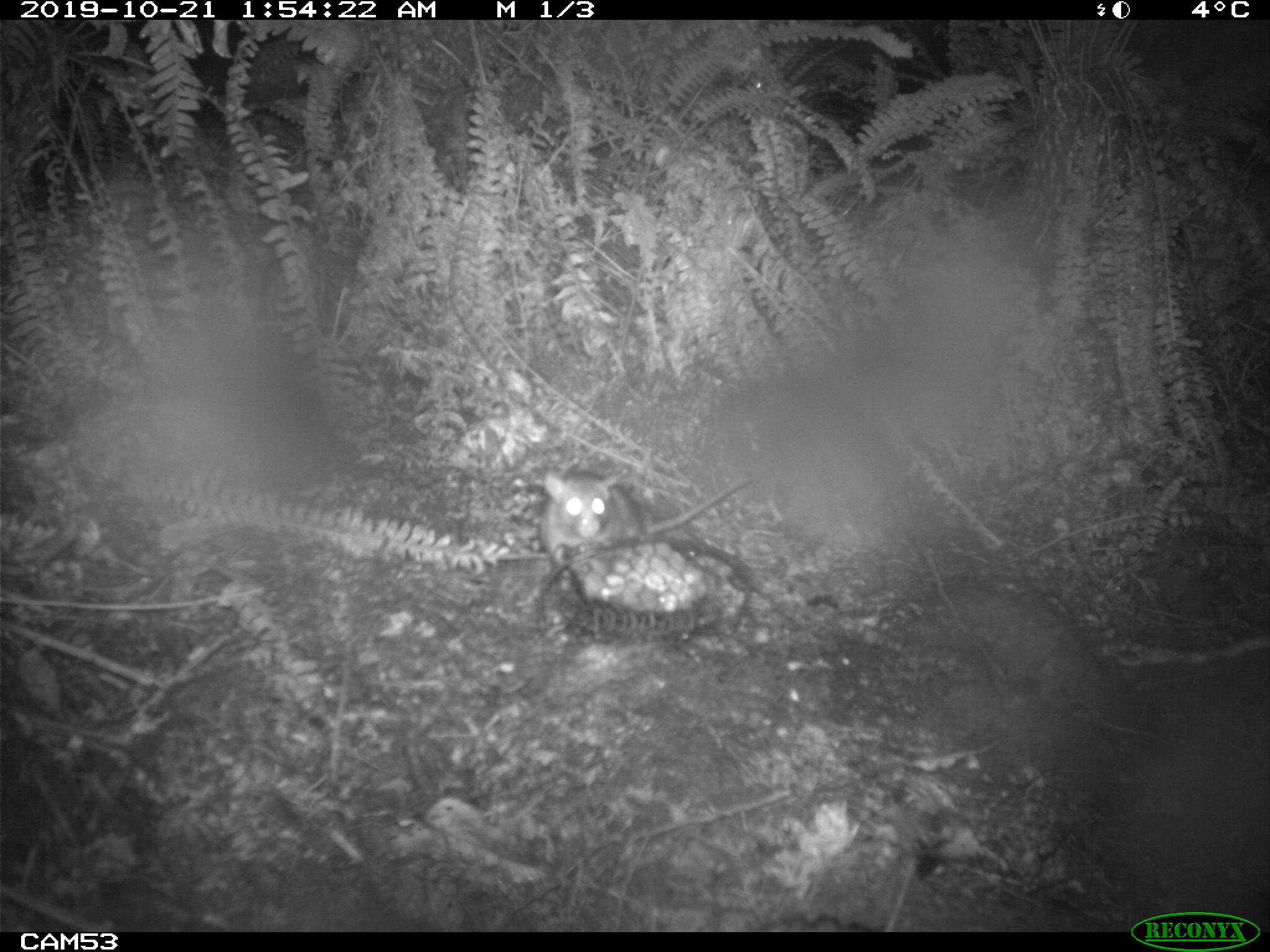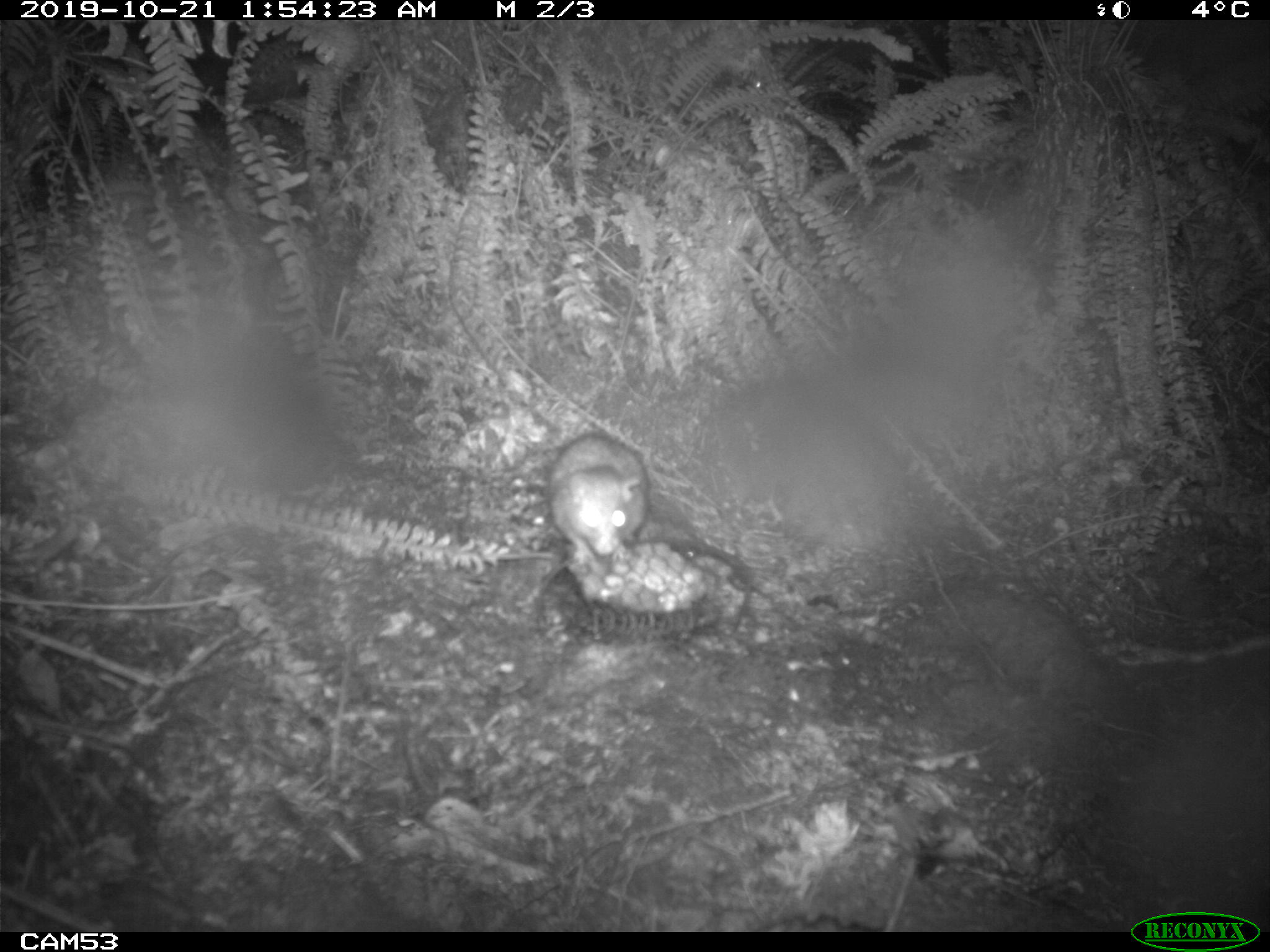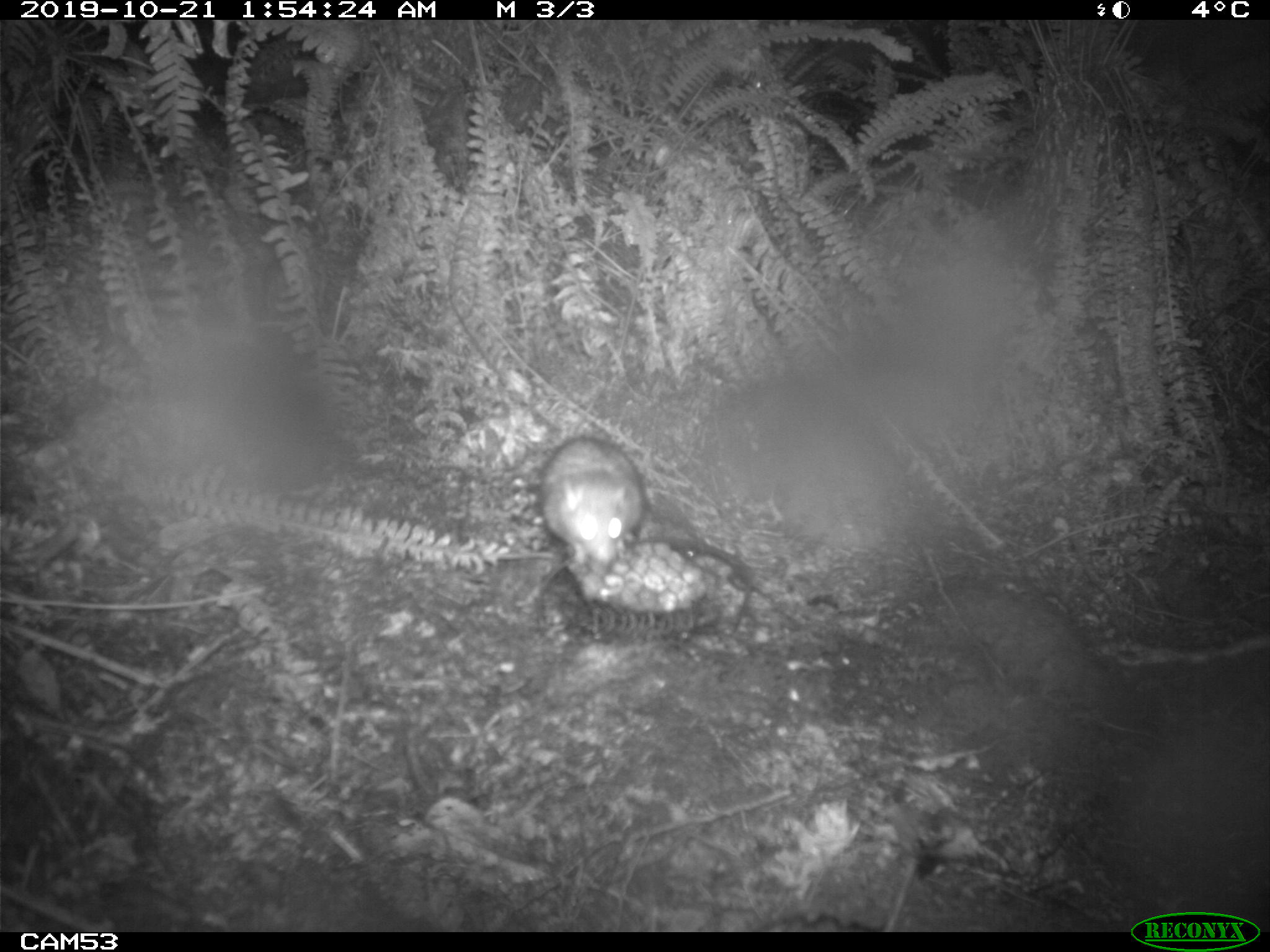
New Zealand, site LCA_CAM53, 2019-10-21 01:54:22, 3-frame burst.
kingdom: Animalia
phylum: Chordata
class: Mammalia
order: Rodentia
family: Muridae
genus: Rattus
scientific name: Rattus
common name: rat